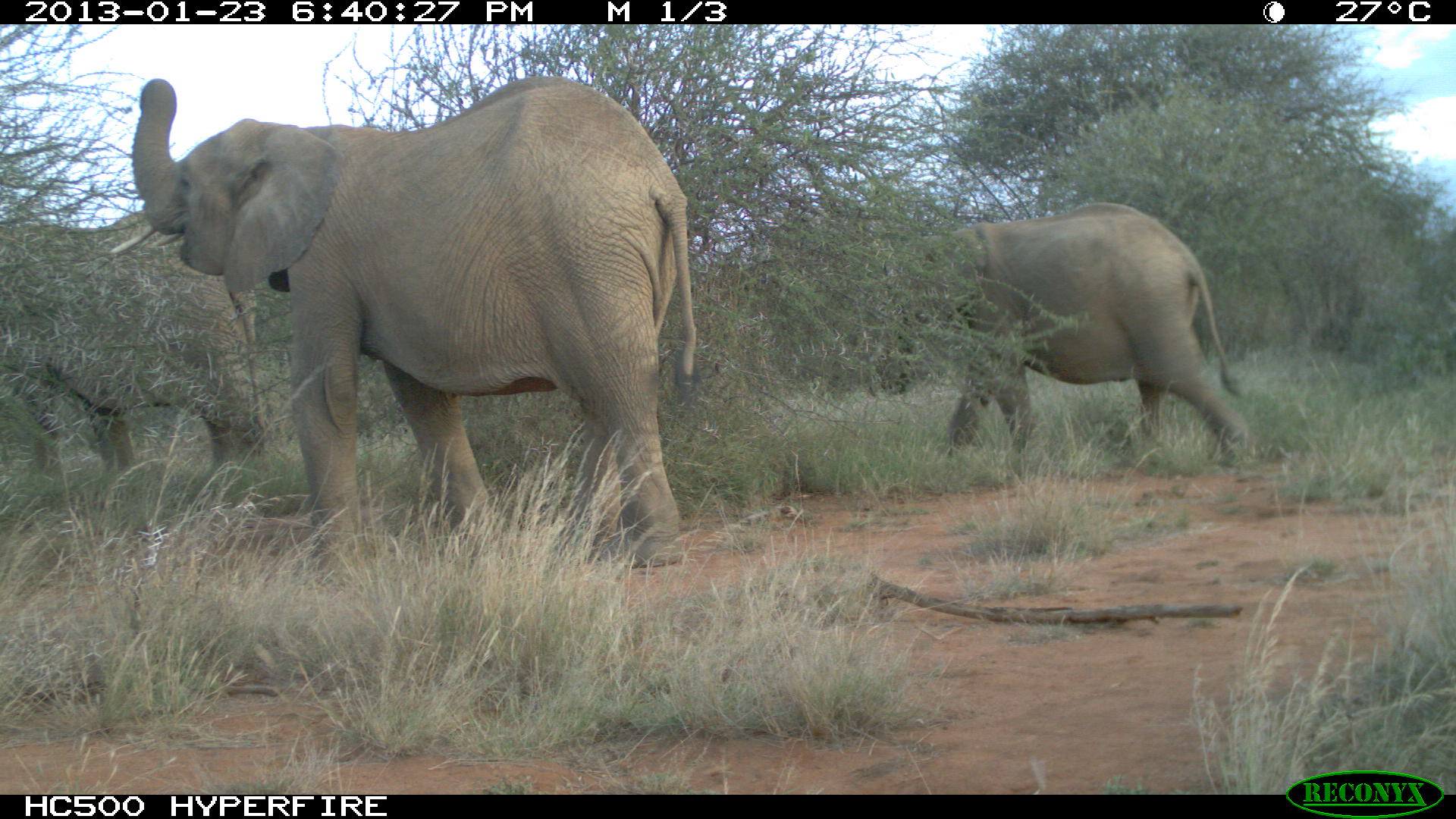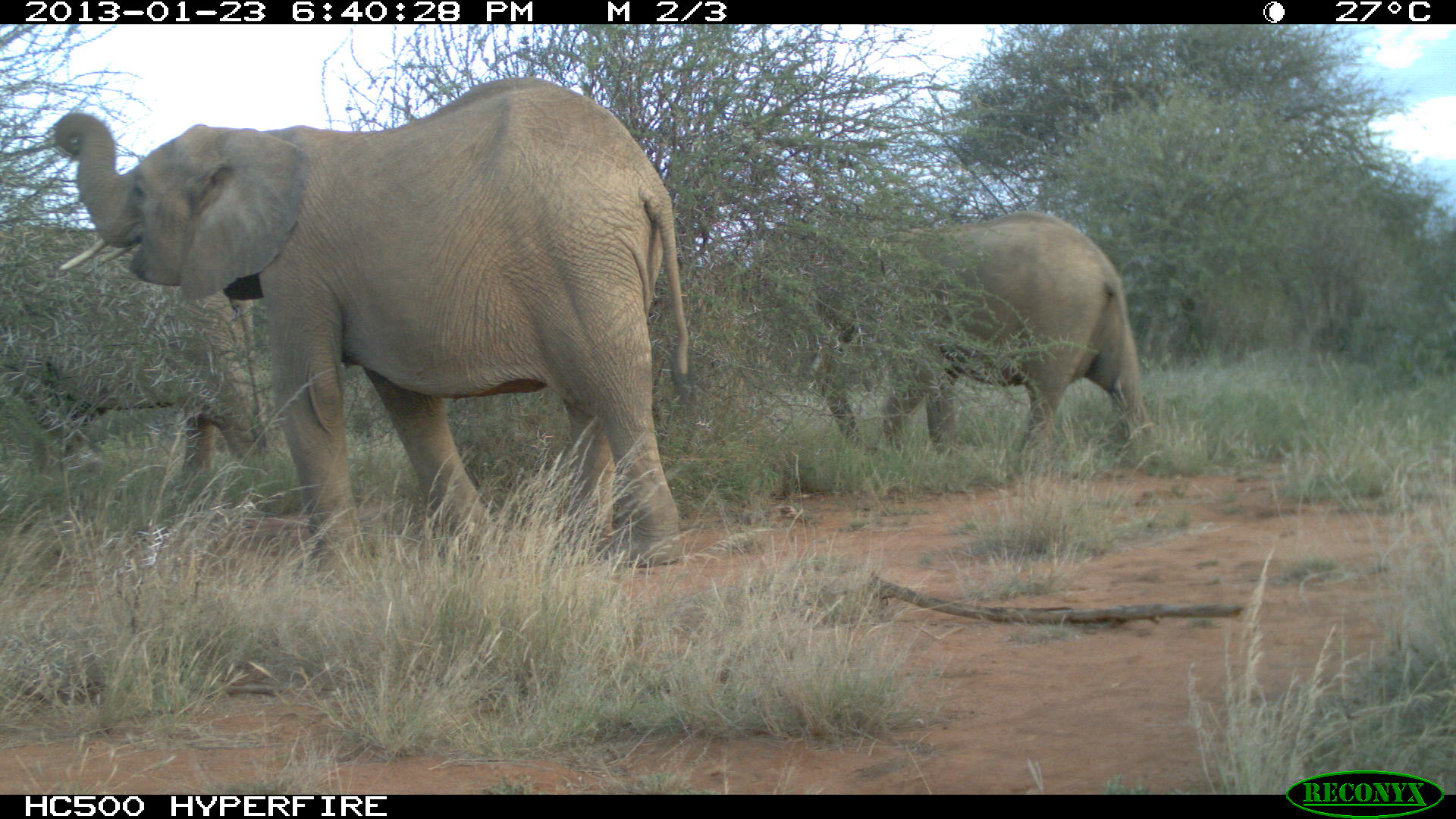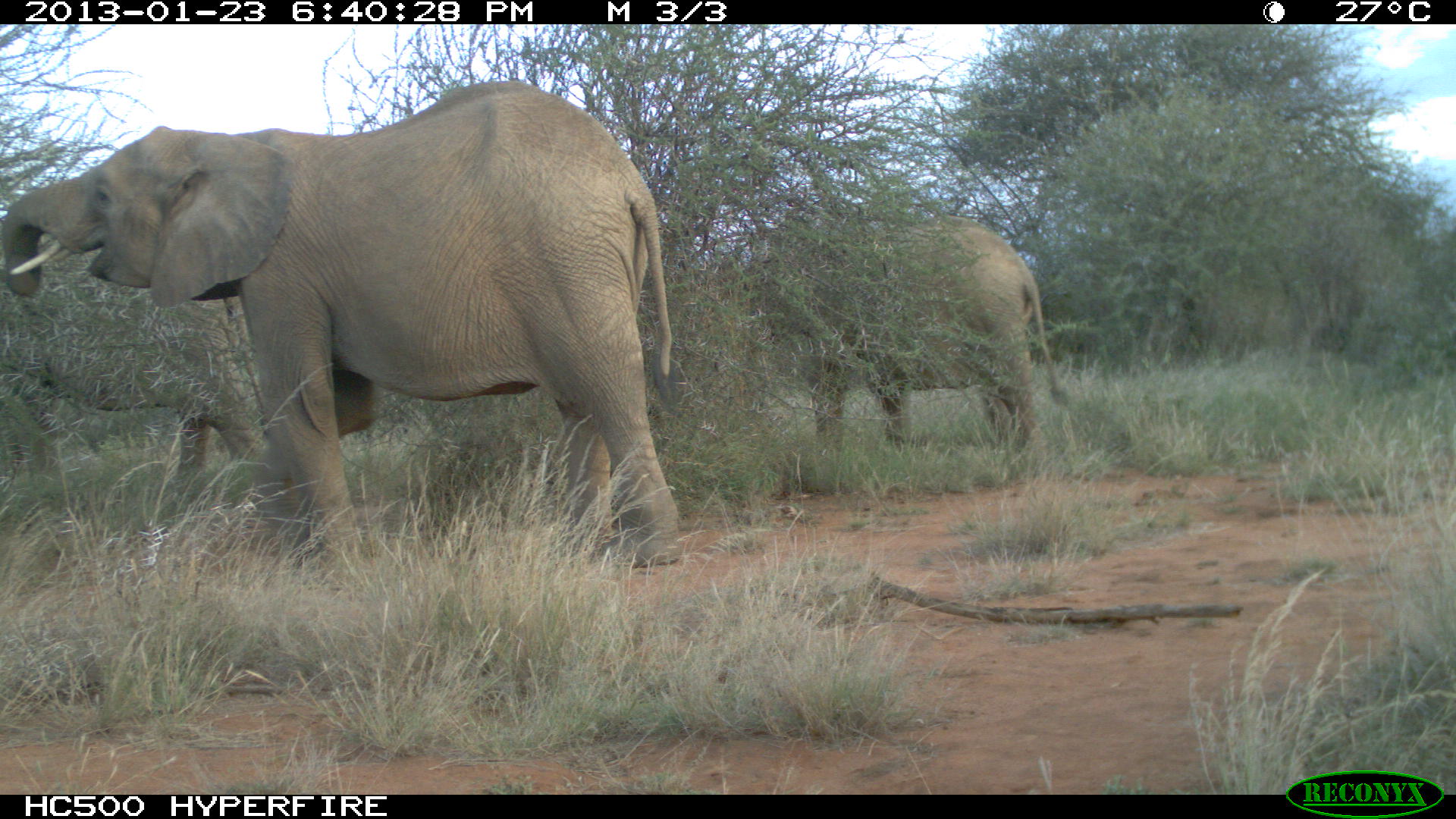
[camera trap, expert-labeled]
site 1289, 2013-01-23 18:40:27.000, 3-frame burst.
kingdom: Animalia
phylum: Chordata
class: Mammalia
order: Proboscidea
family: Elephantidae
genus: Loxodonta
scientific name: Loxodonta africana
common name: african bush elephant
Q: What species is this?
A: Loxodonta africana (african bush elephant).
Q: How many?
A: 3.